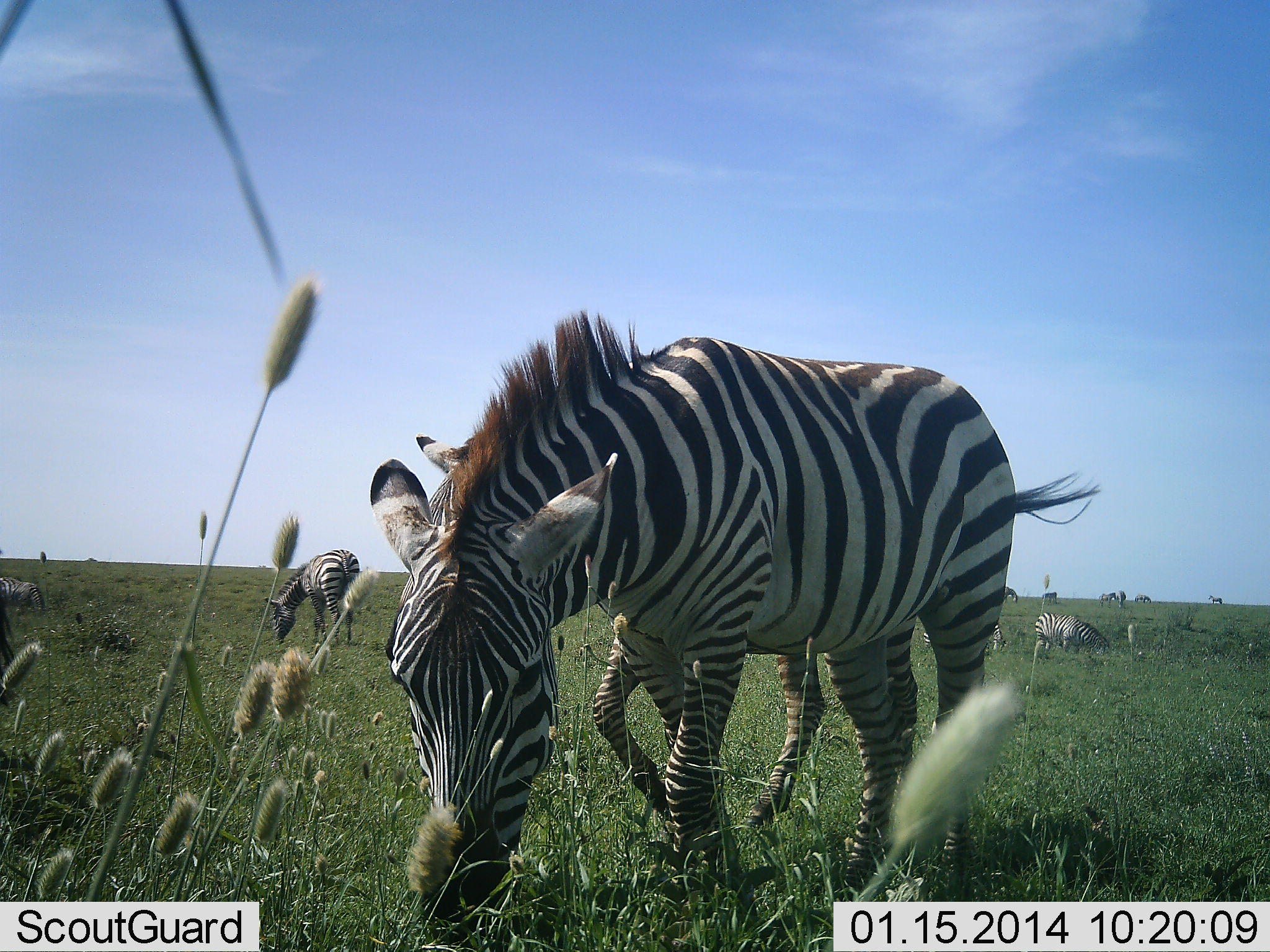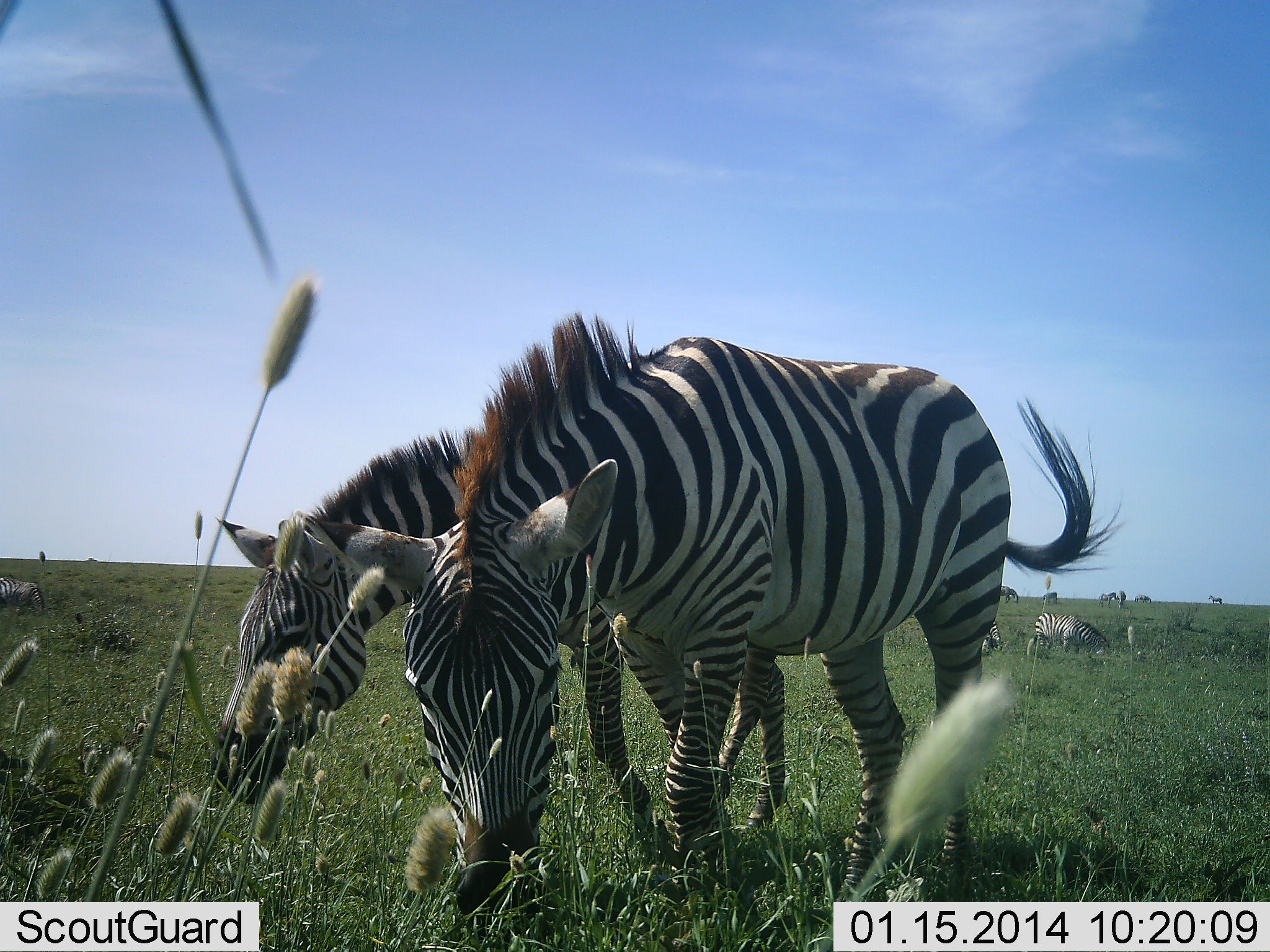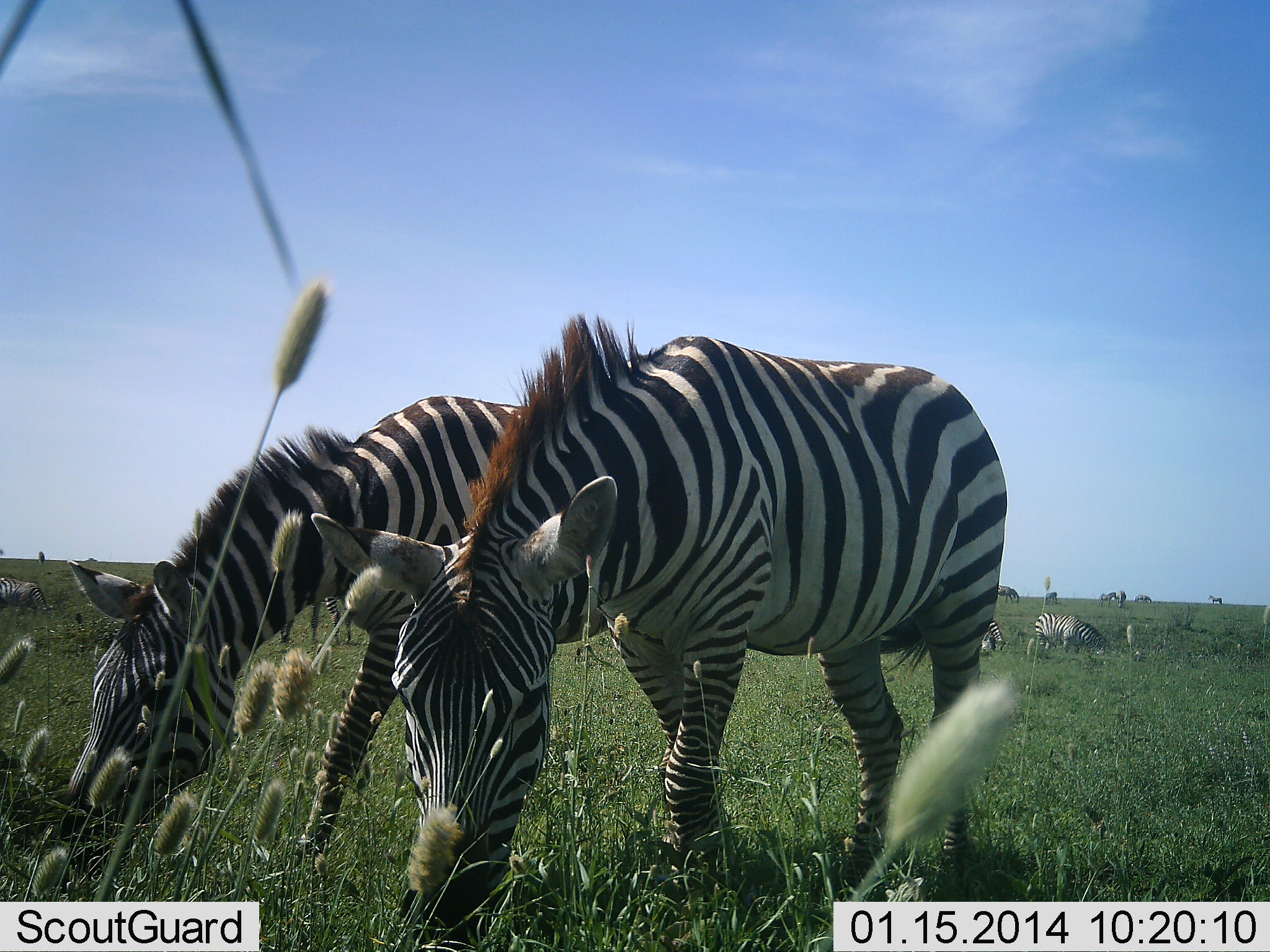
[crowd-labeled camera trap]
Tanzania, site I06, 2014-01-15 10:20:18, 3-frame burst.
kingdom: Animalia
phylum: Chordata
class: Mammalia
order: Perissodactyla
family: Equidae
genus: Equus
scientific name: Equus quagga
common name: plains zebra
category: zebra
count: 6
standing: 50%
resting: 0%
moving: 50%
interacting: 10%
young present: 0%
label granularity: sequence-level